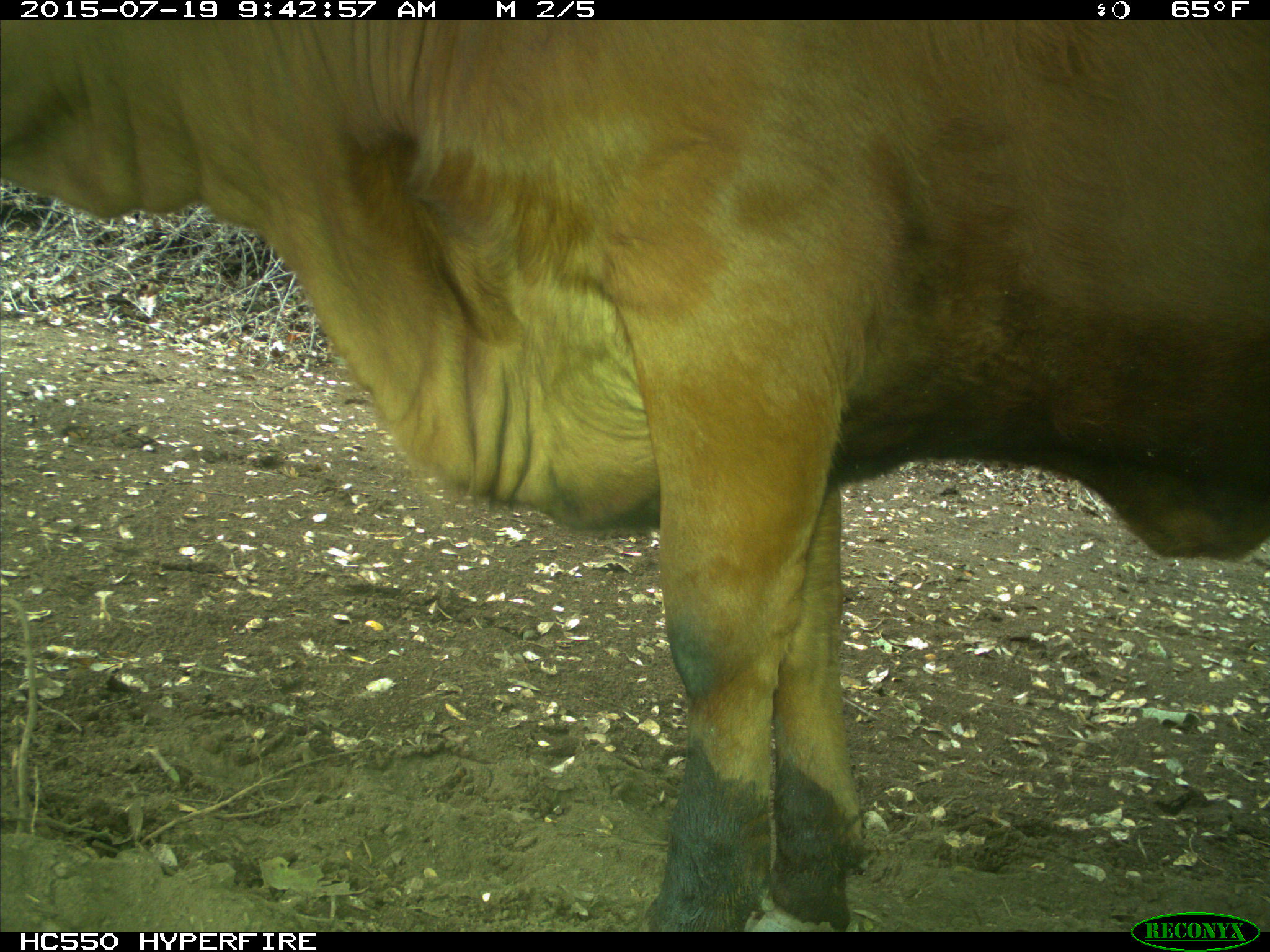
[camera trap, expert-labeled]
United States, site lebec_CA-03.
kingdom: Animalia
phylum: Chordata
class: Mammalia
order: Artiodactyla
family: Bovidae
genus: Bos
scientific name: Bos taurus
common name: domestic cow